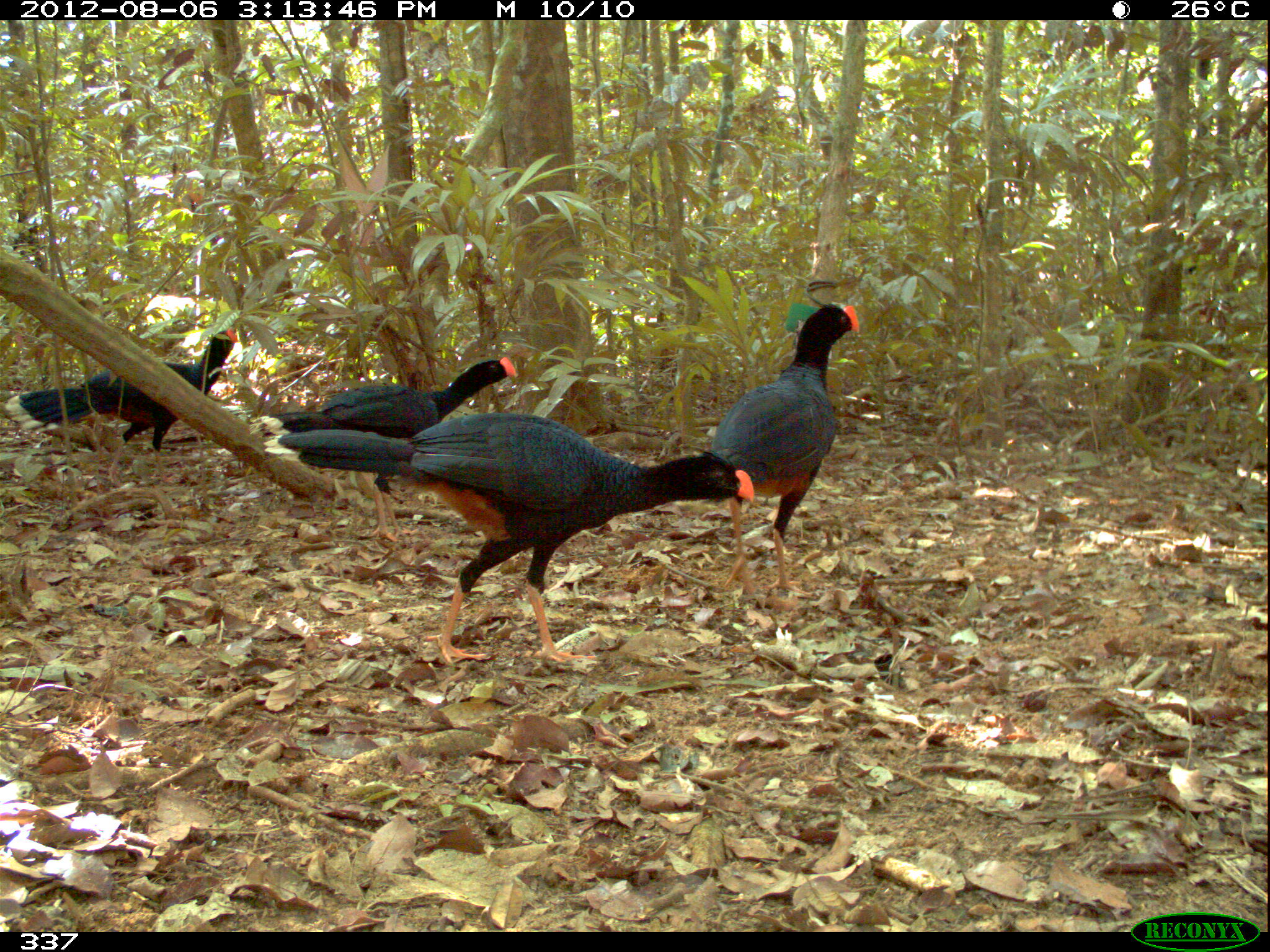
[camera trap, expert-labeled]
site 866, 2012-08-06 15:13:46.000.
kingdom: Animalia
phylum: Chordata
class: Aves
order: Galliformes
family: Cracidae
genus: Mitu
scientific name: Mitu tuberosum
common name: razor-billed curassow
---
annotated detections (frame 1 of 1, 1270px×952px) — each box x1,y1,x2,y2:
mitu tuberosum: 259,406,771,666; 246,353,519,540; 708,305,861,611; 3,324,240,488